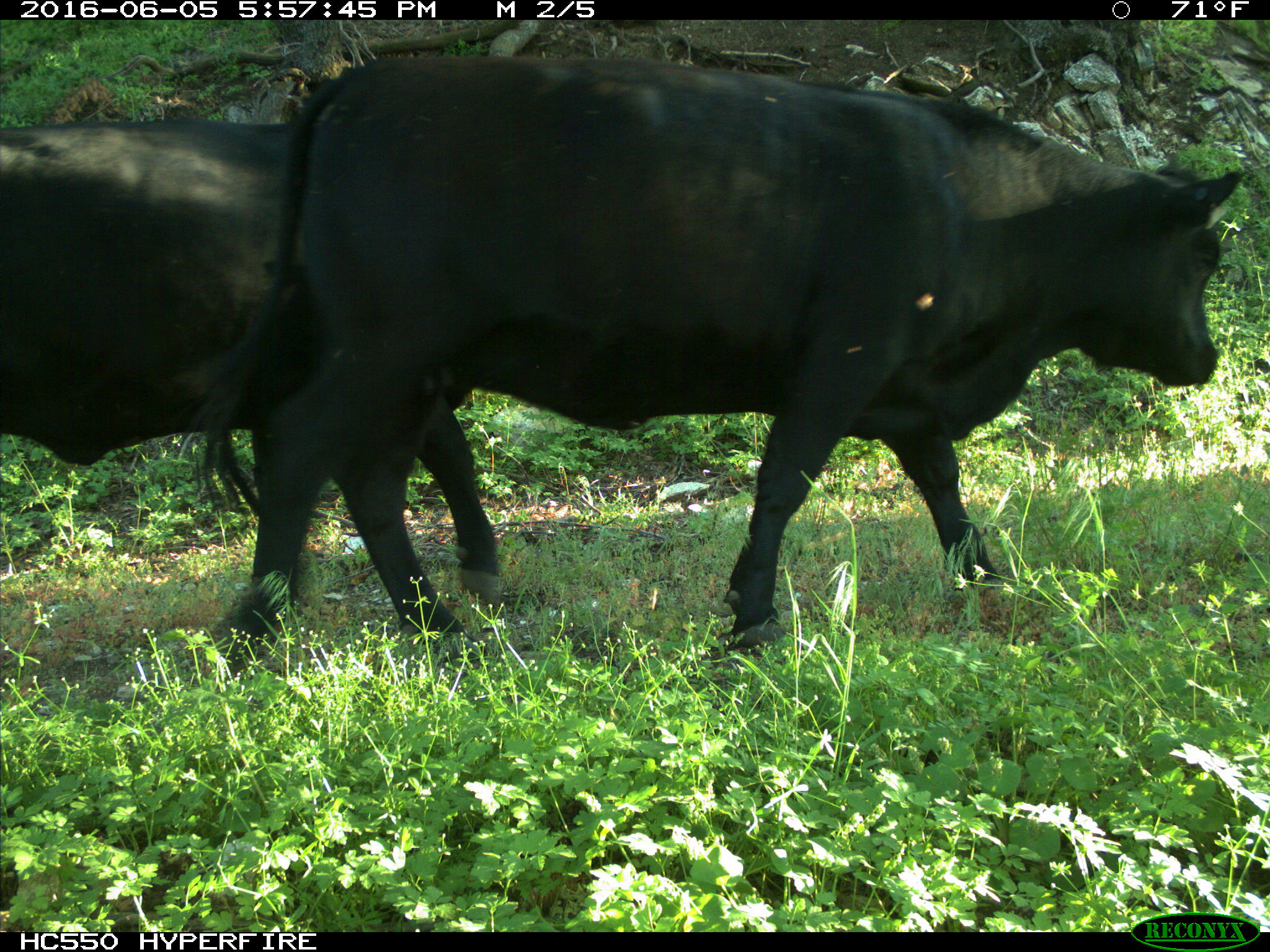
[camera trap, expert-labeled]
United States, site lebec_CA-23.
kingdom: Animalia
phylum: Chordata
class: Mammalia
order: Artiodactyla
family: Bovidae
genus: Bos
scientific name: Bos taurus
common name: domestic cow